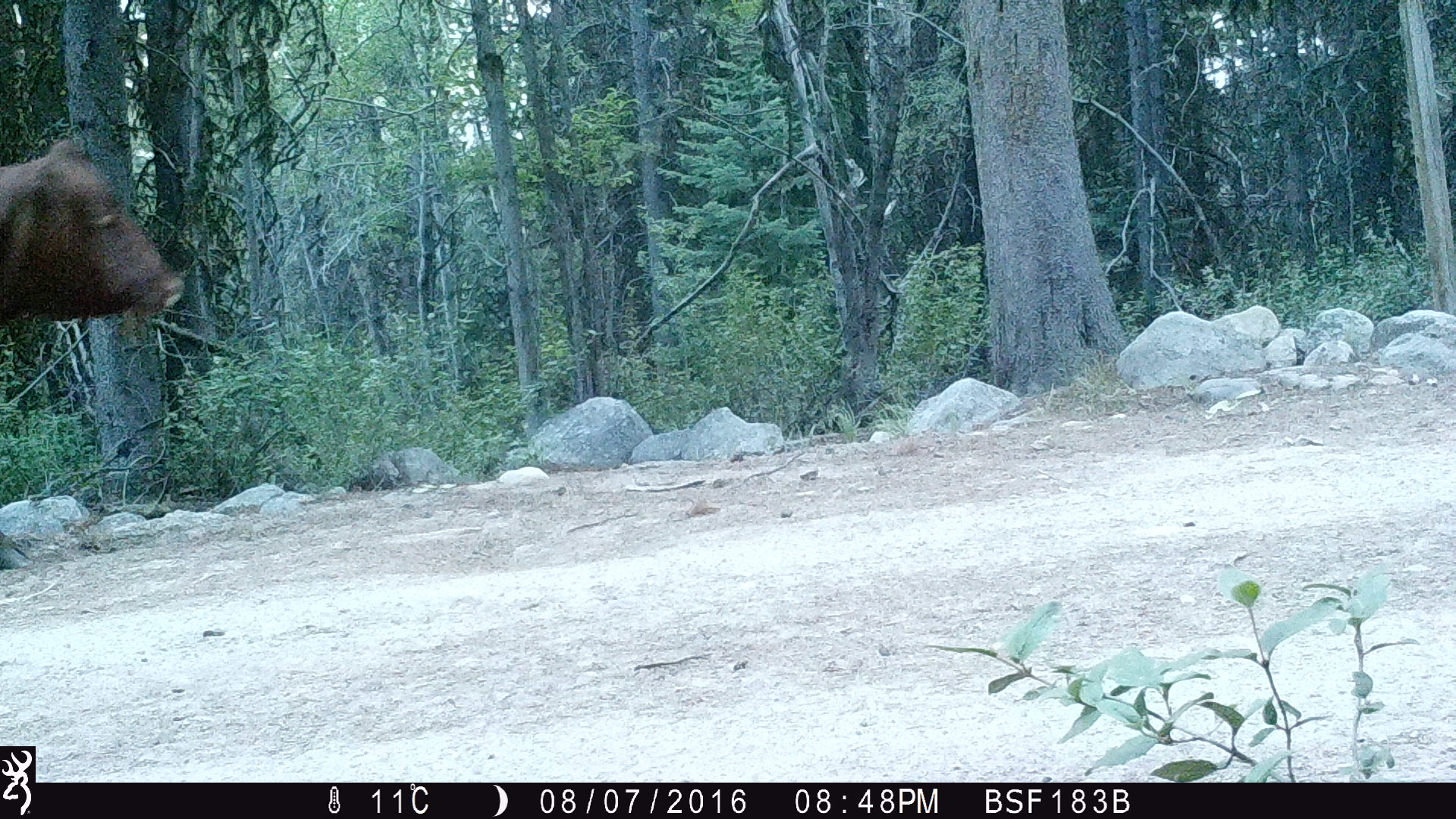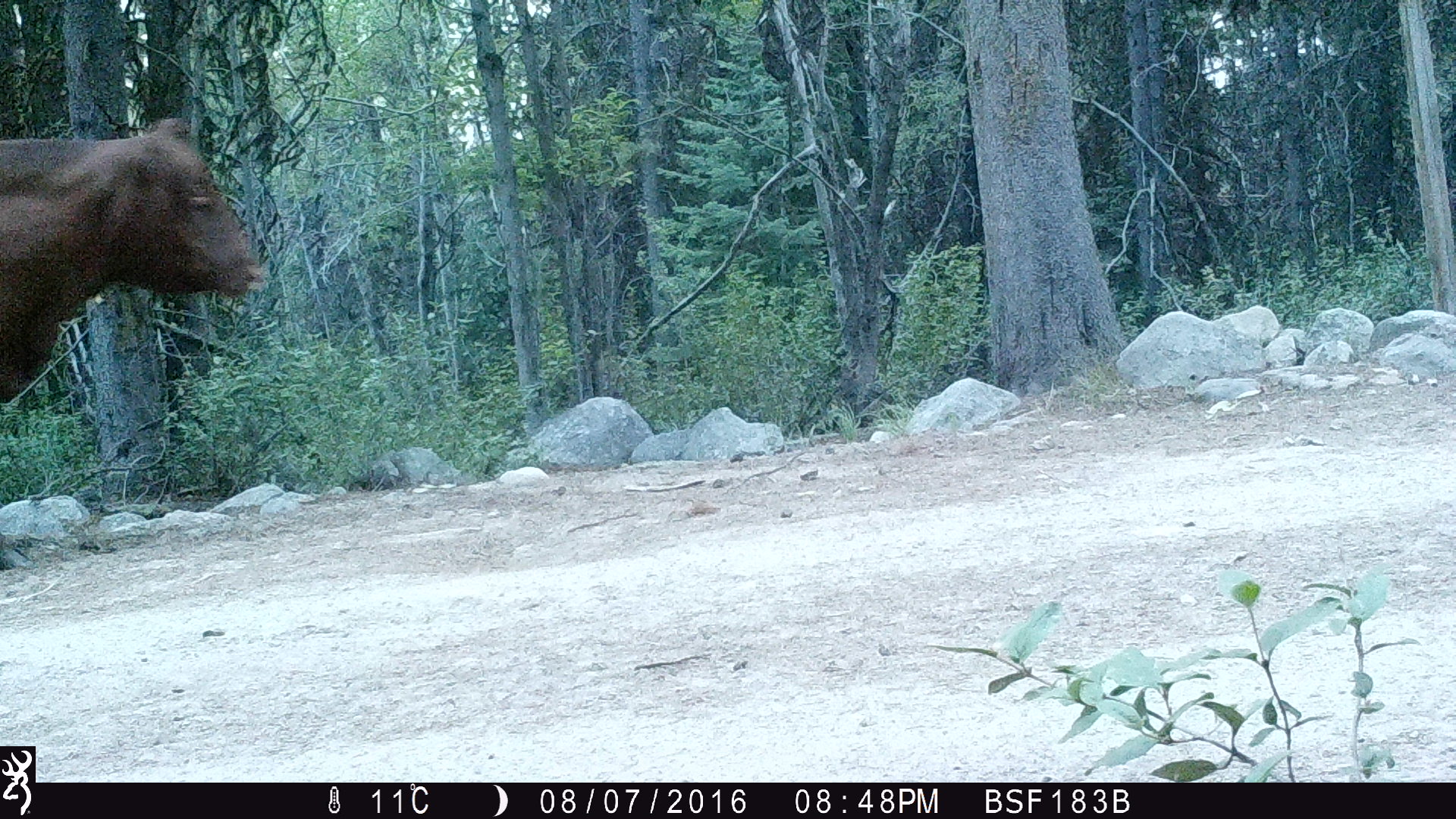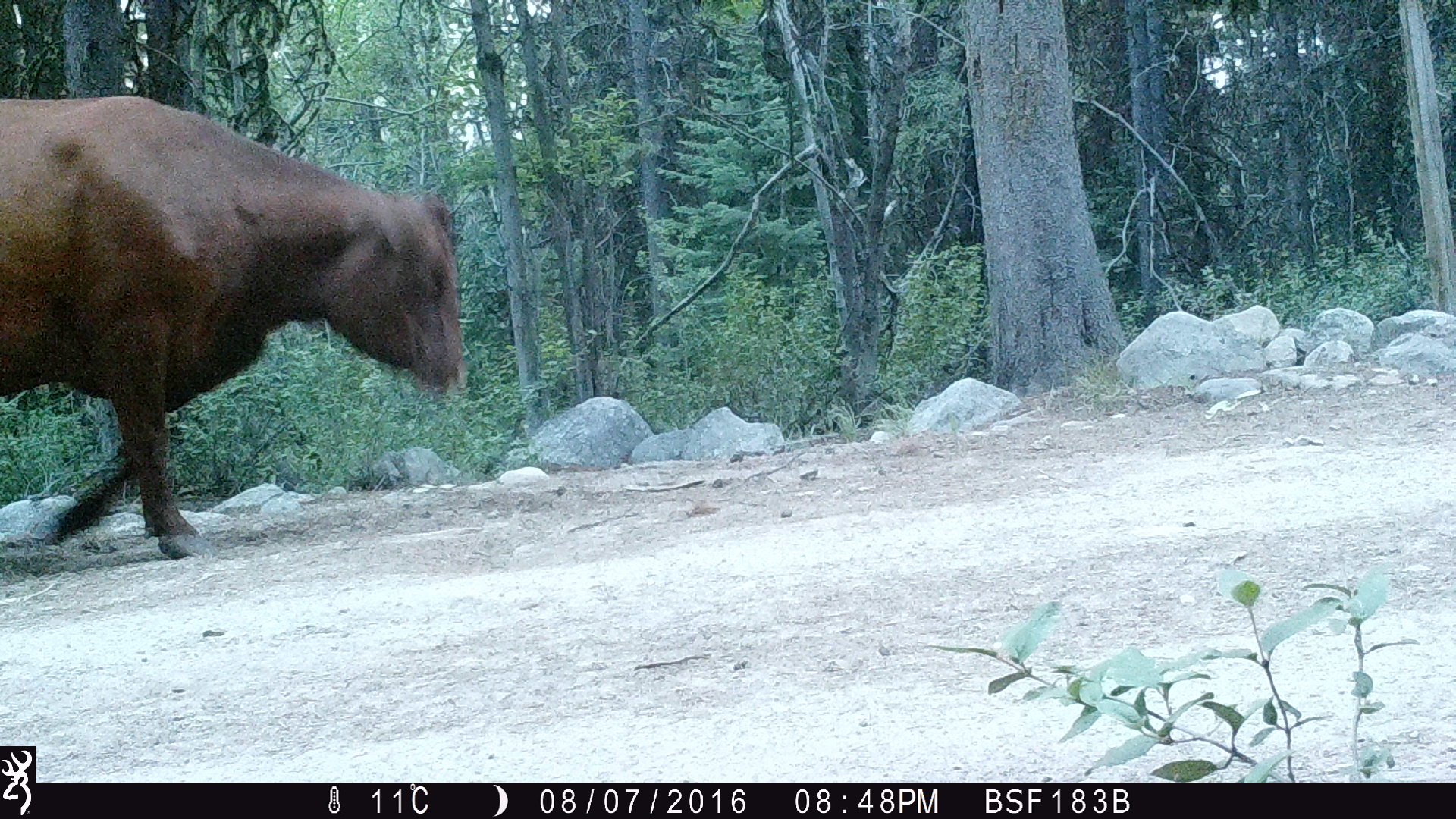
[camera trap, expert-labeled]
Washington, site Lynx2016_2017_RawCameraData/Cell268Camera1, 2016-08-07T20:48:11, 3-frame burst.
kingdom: Animalia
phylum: Chordata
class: Mammalia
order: Artiodactyla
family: Bovidae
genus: Bos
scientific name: Bos taurus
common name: domestic cattle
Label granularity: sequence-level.